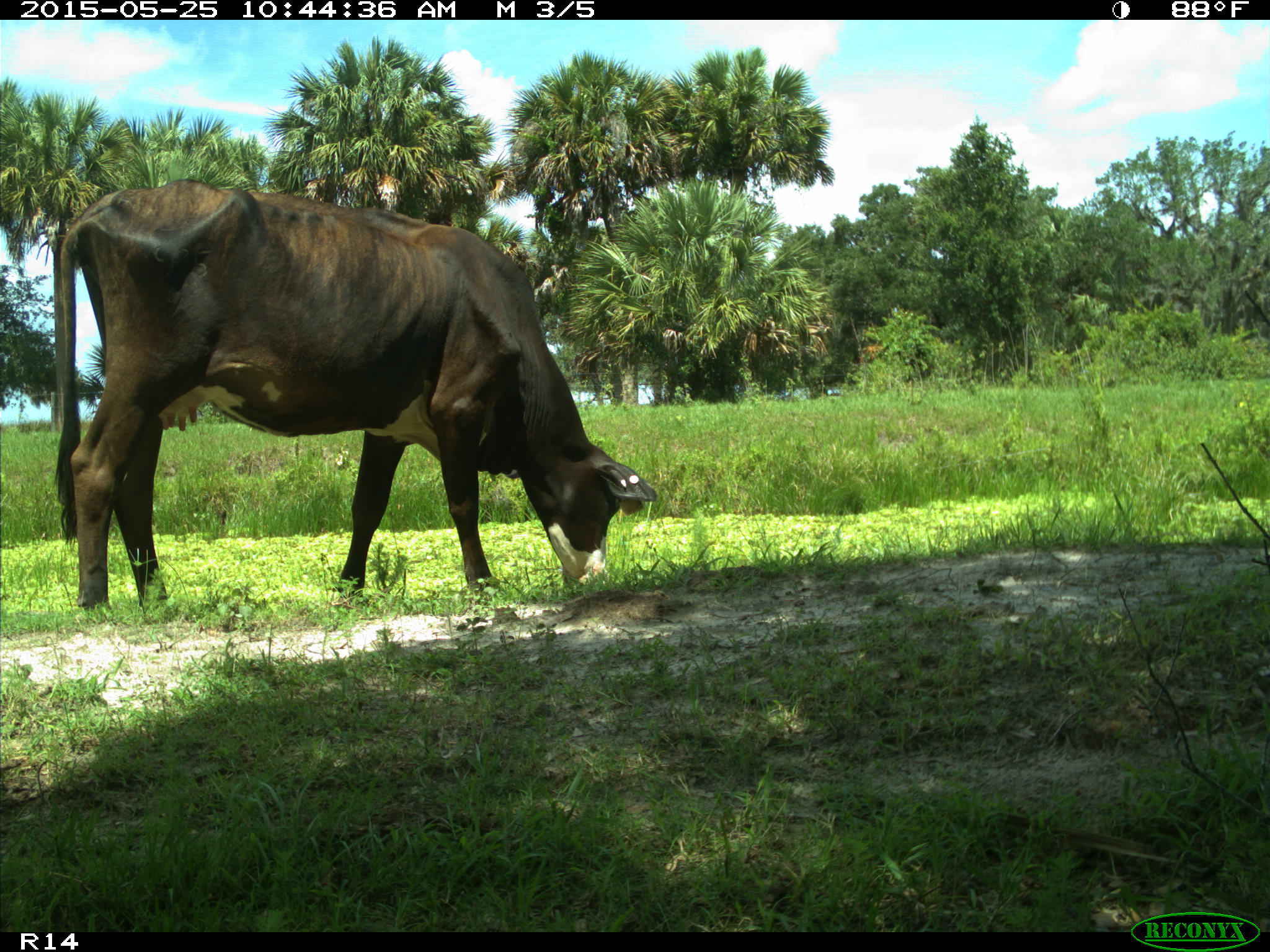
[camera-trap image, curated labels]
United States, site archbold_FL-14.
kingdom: Animalia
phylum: Chordata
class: Mammalia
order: Artiodactyla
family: Bovidae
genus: Bos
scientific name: Bos taurus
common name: domestic cow